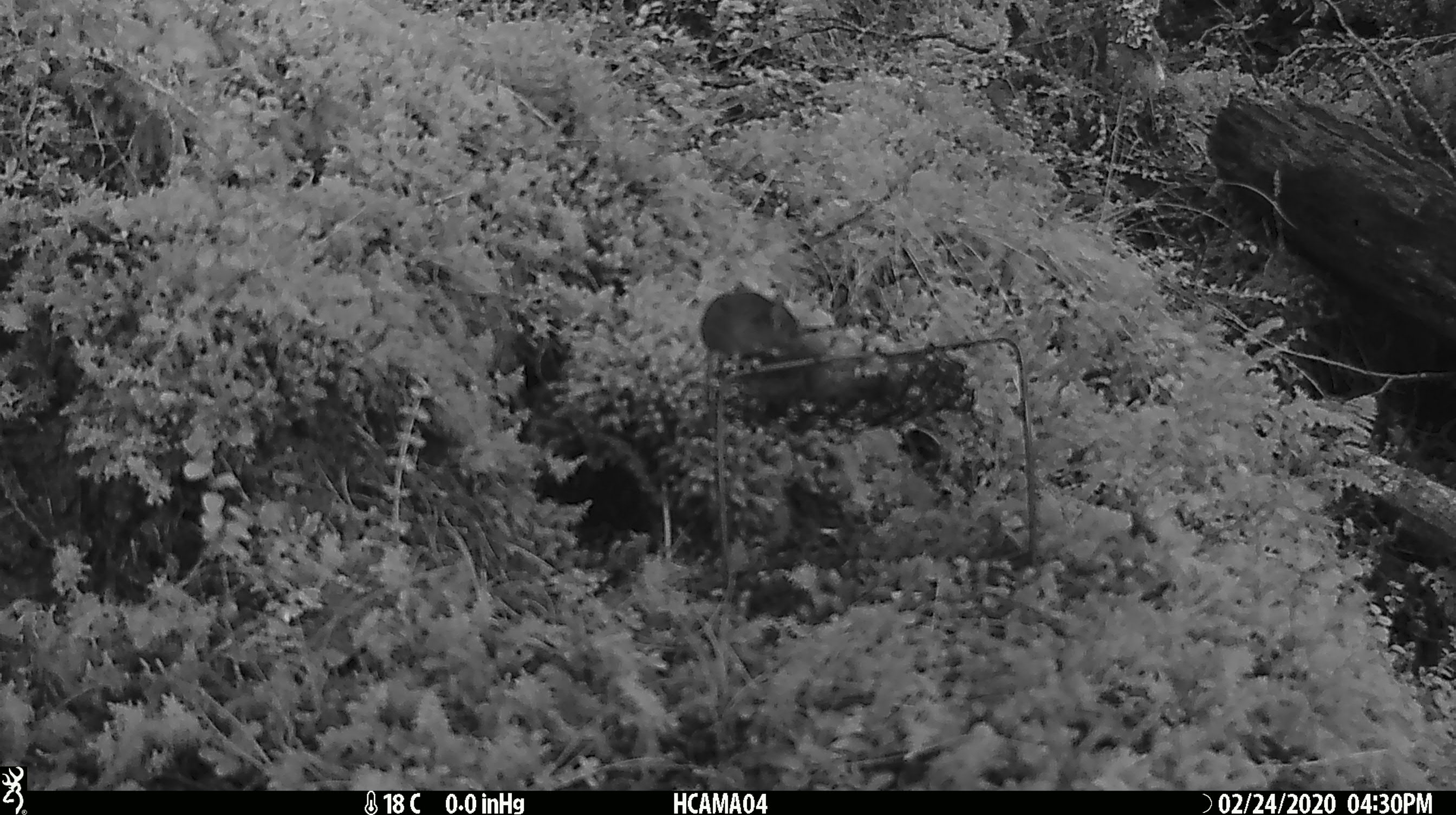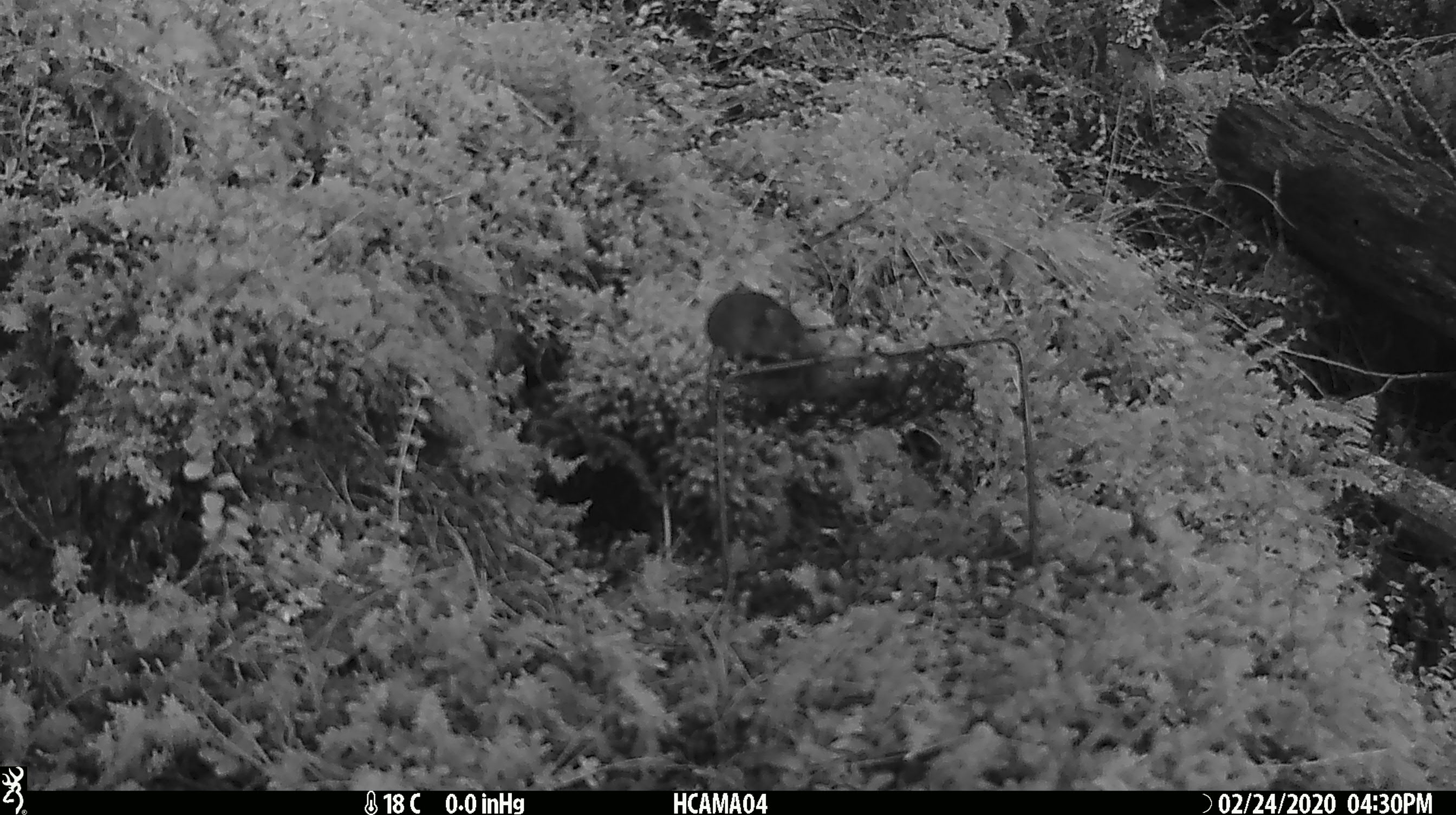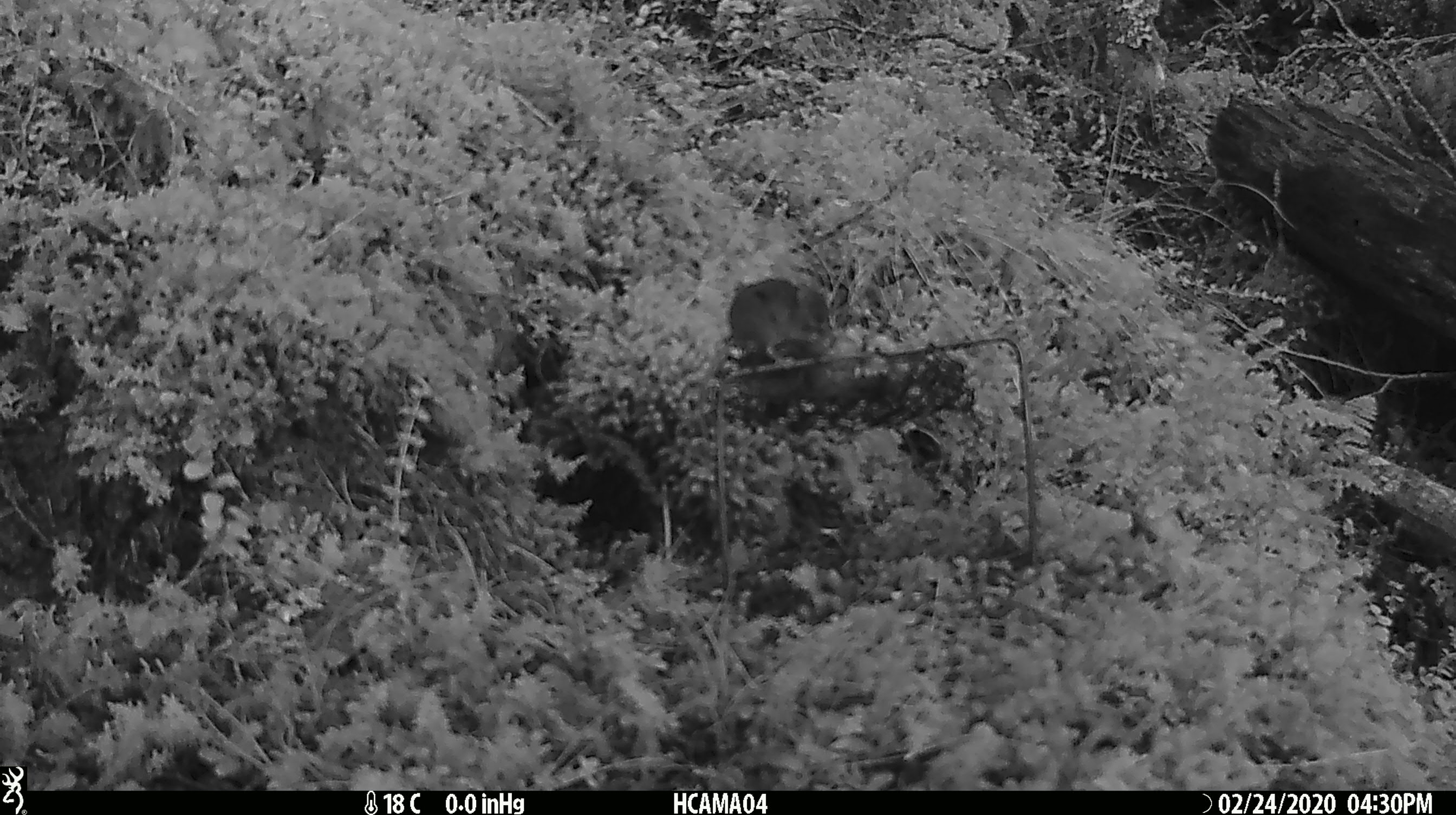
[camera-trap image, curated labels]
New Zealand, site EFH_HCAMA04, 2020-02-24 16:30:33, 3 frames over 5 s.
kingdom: Animalia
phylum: Chordata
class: Mammalia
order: Rodentia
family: Muridae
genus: Mus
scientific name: Mus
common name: mouse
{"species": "mouse (Mus)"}